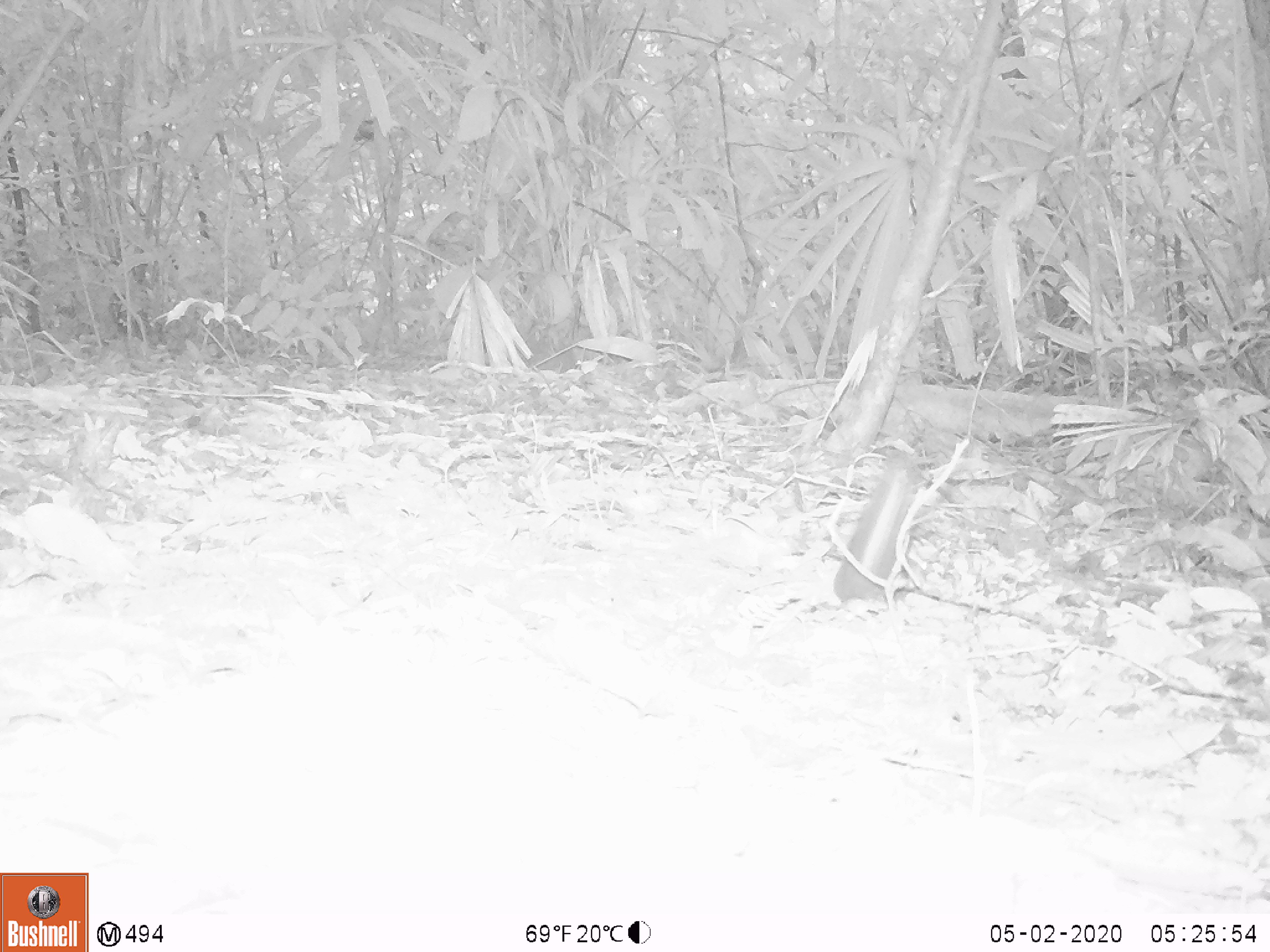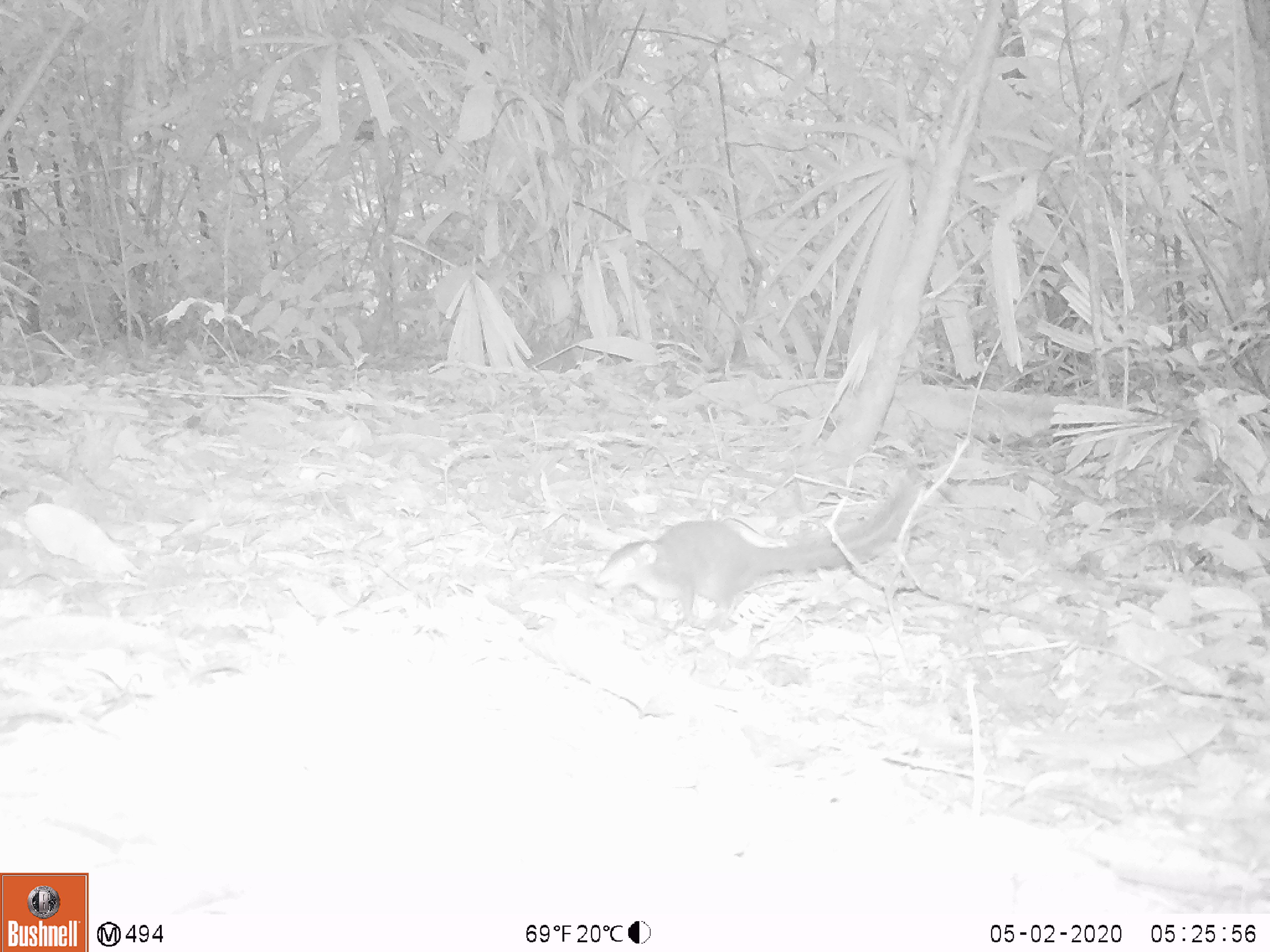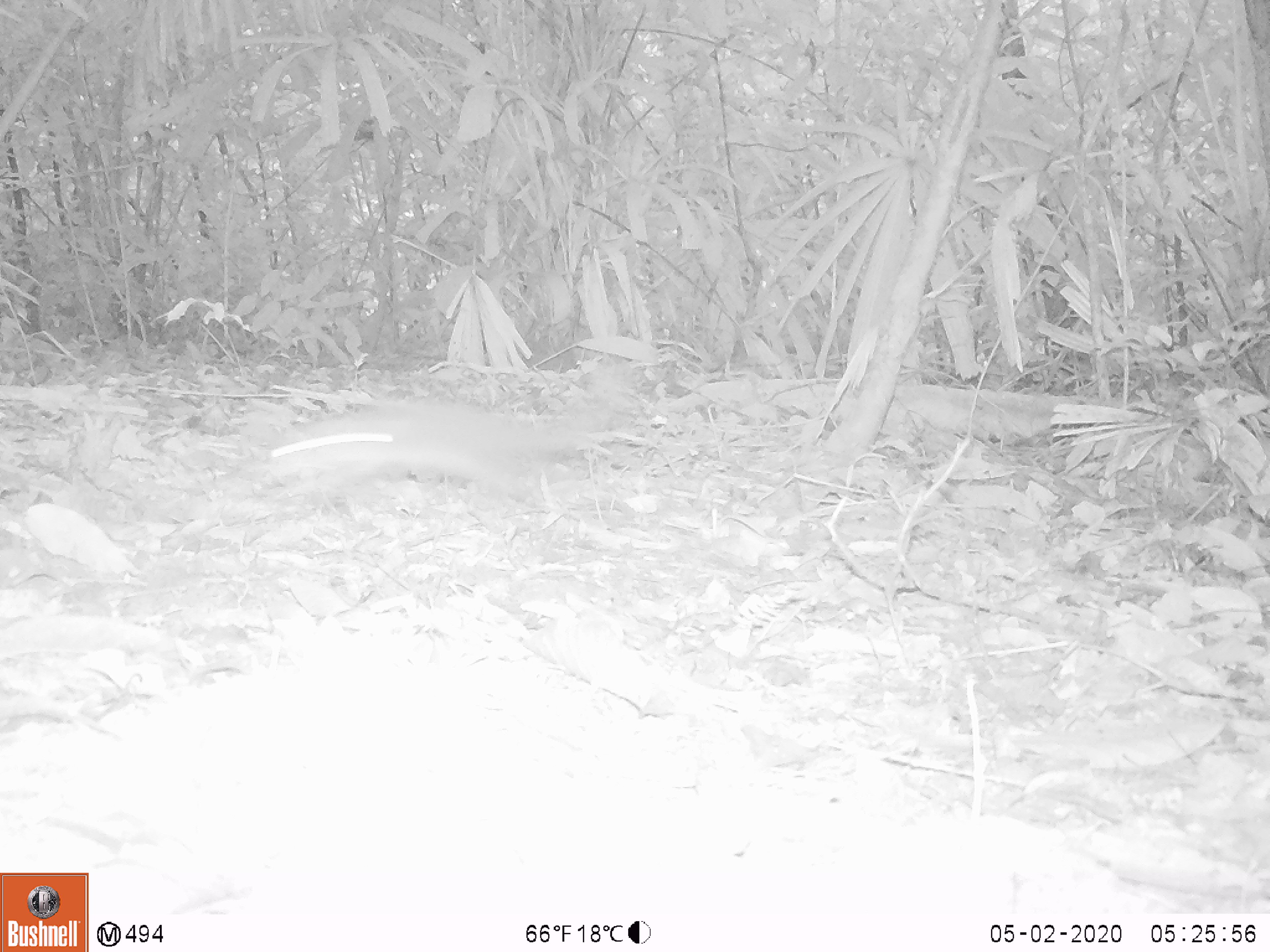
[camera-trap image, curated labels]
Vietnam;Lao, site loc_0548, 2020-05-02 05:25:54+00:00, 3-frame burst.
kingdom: Animalia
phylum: Chordata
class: Mammalia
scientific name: Mammalia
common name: mammal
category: unidentified small mammal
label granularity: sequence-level